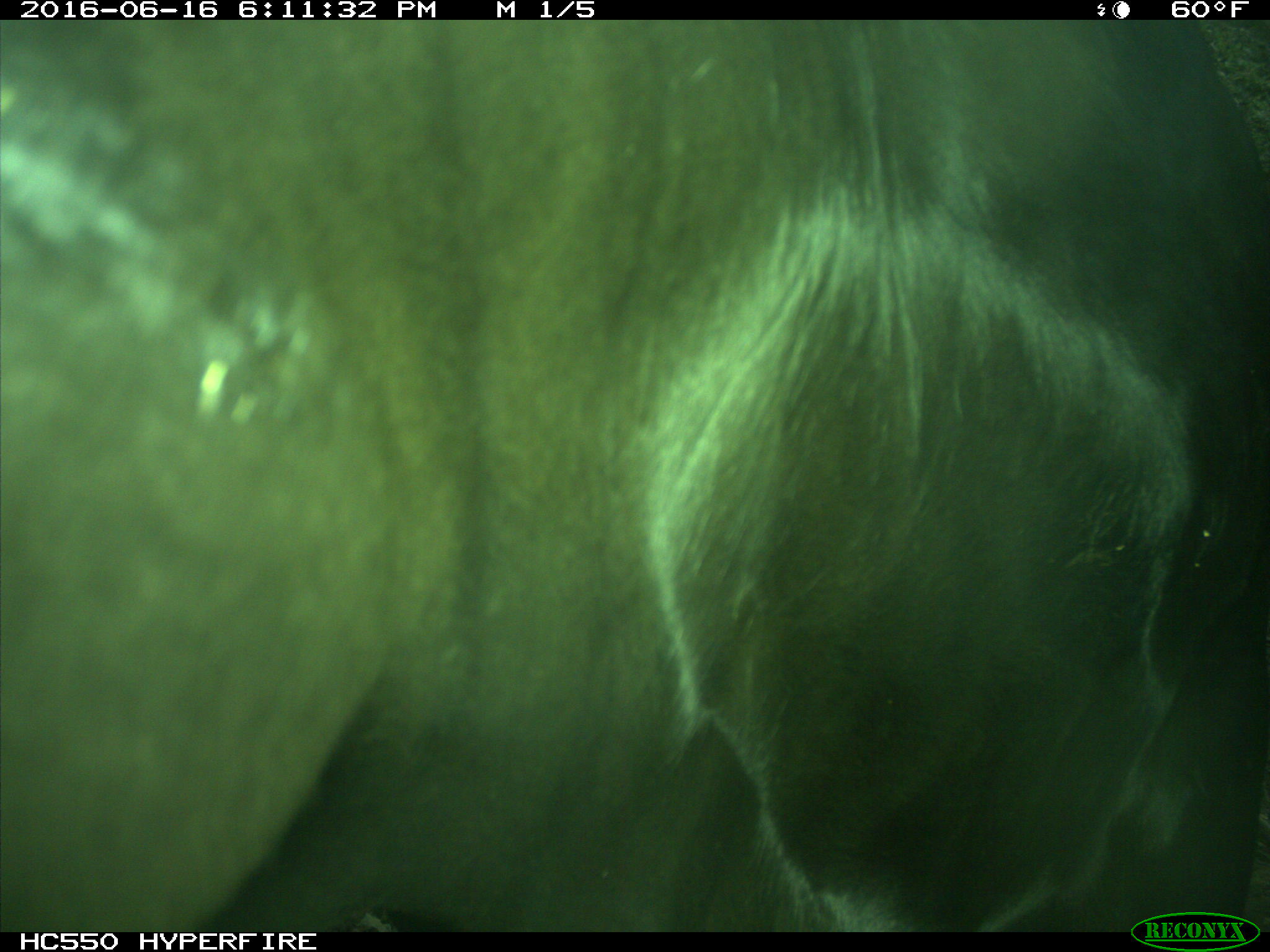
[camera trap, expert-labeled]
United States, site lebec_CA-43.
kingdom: Animalia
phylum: Chordata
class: Mammalia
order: Artiodactyla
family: Bovidae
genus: Bos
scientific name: Bos taurus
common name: domestic cow